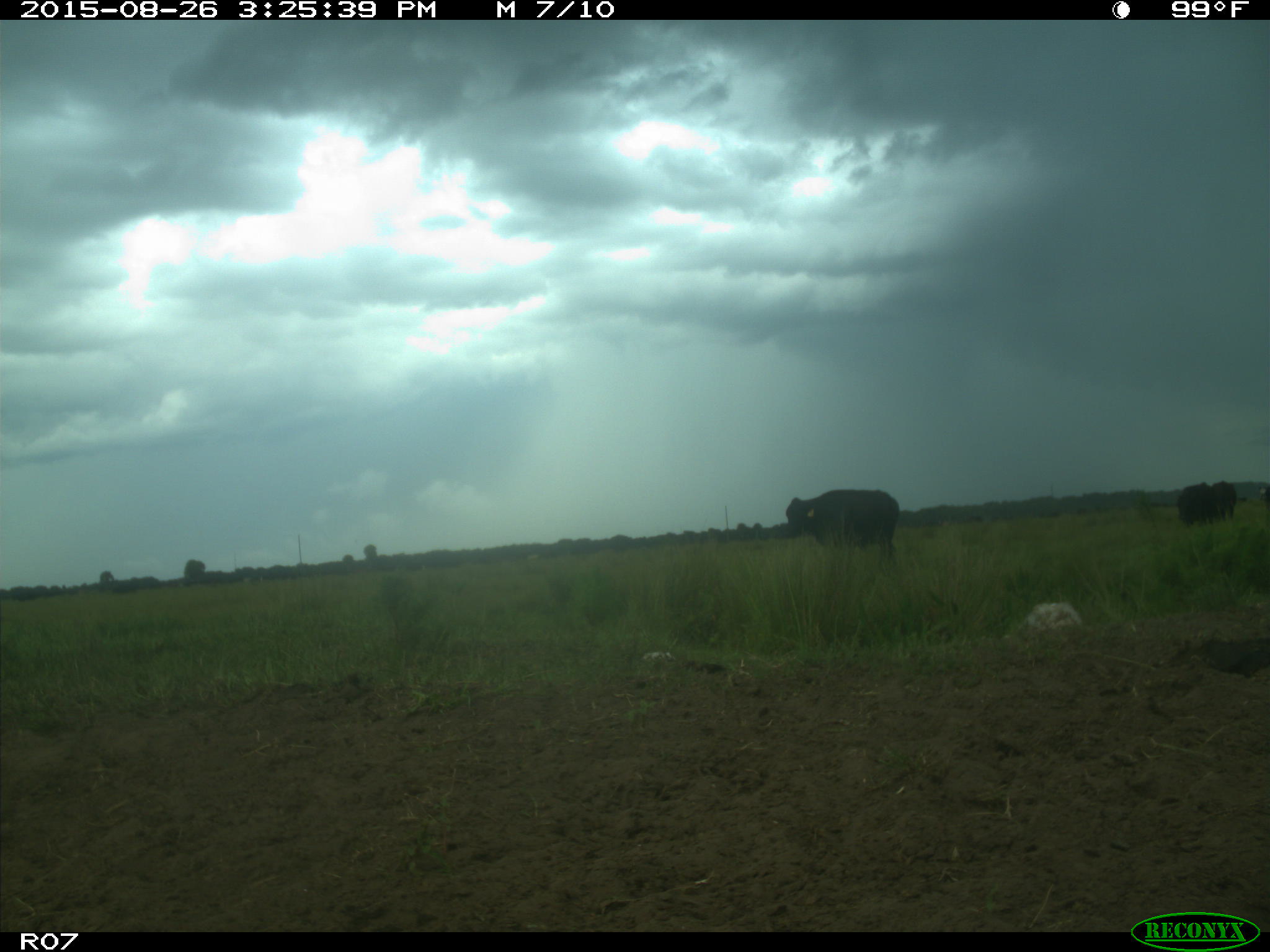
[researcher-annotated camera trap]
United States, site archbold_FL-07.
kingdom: Animalia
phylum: Chordata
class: Mammalia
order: Artiodactyla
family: Bovidae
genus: Bos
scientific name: Bos taurus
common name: domestic cow